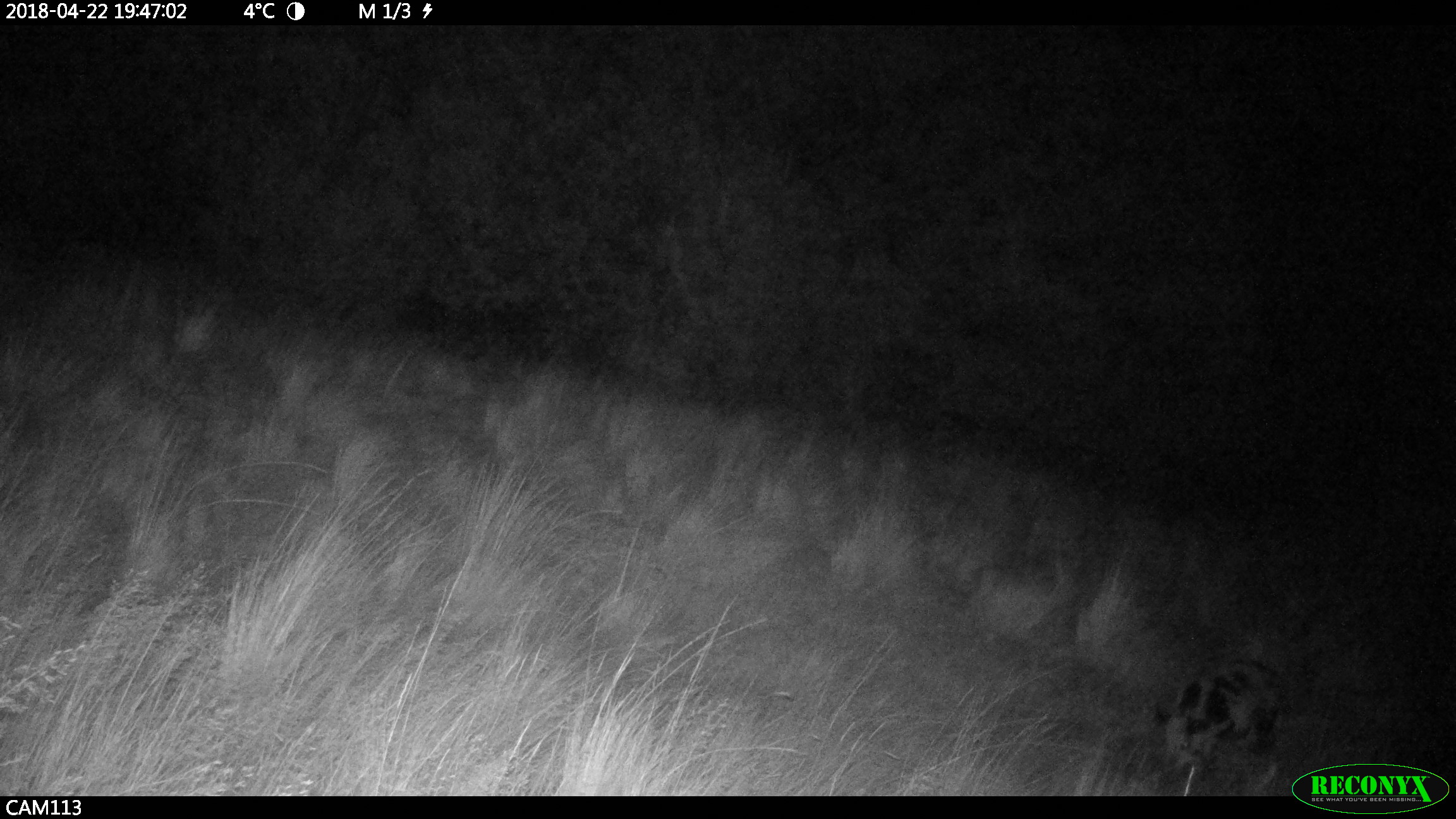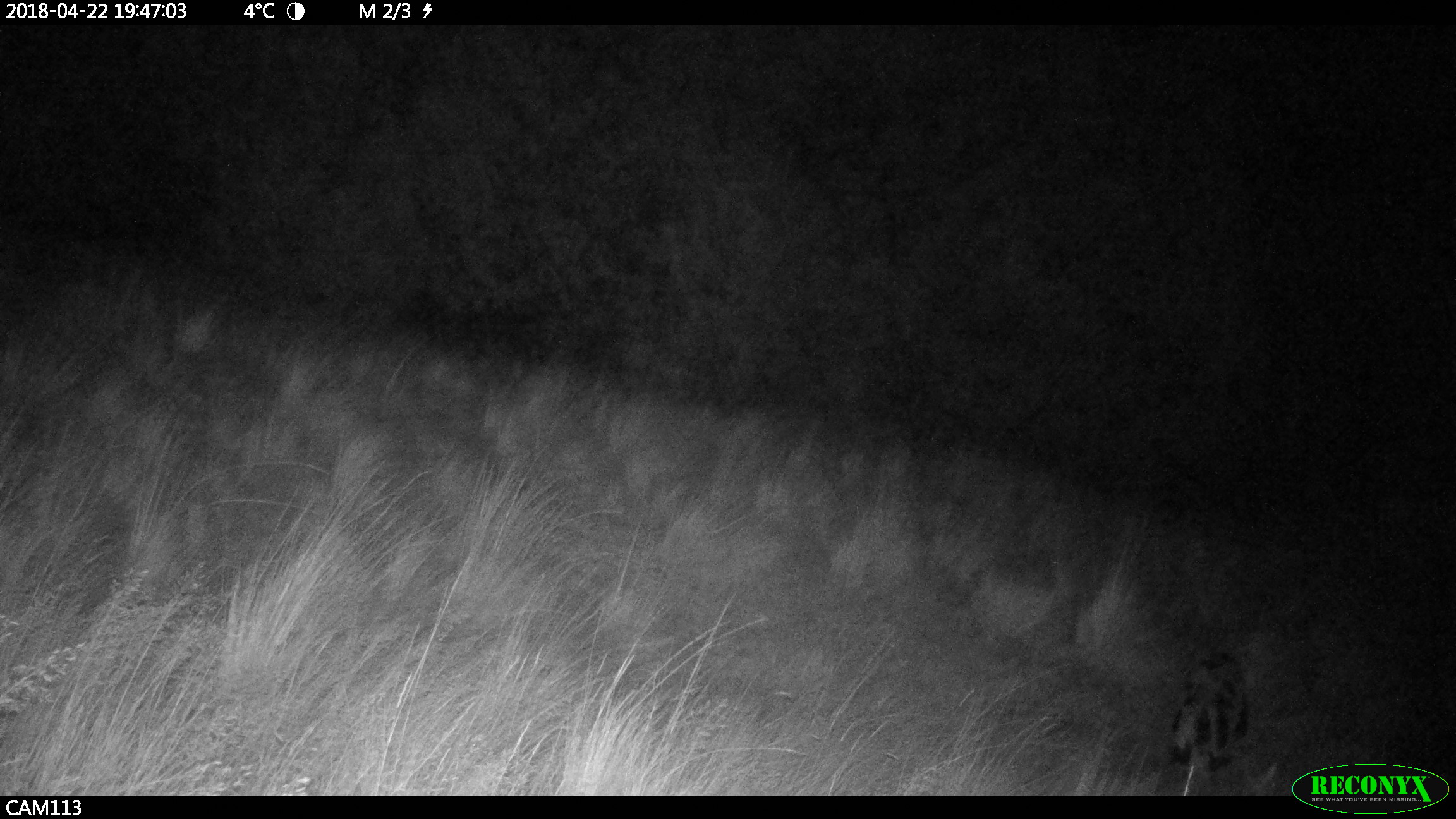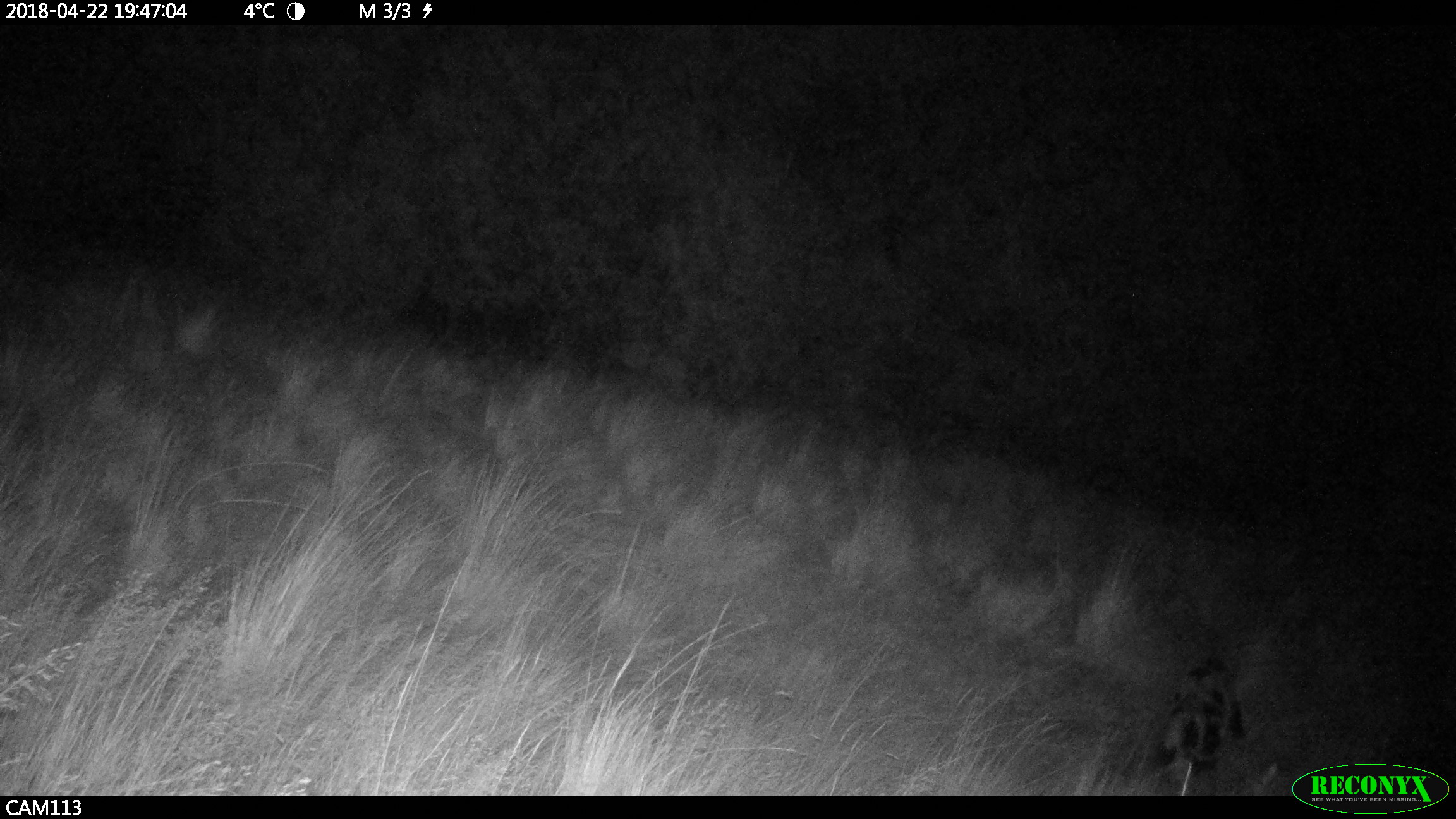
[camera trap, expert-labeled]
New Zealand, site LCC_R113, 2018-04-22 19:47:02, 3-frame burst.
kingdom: Animalia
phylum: Chordata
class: Mammalia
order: Artiodactyla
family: Suidae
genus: Sus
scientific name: Sus scrofa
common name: pig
Pig (Sus scrofa).